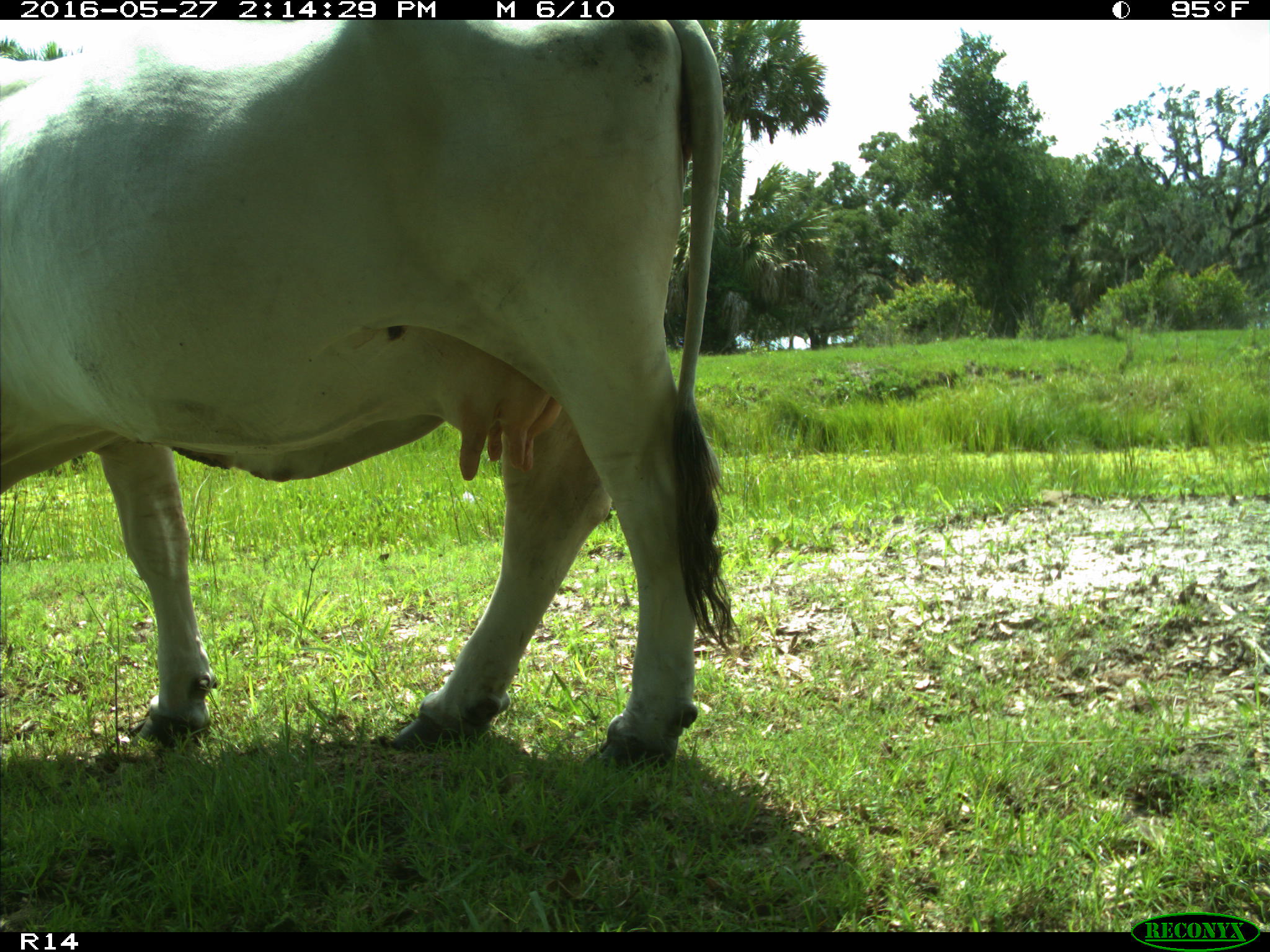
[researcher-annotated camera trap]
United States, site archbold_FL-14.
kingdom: Animalia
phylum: Chordata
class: Mammalia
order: Artiodactyla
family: Bovidae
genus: Bos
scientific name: Bos taurus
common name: domestic cow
Bos taurus (domestic cow).